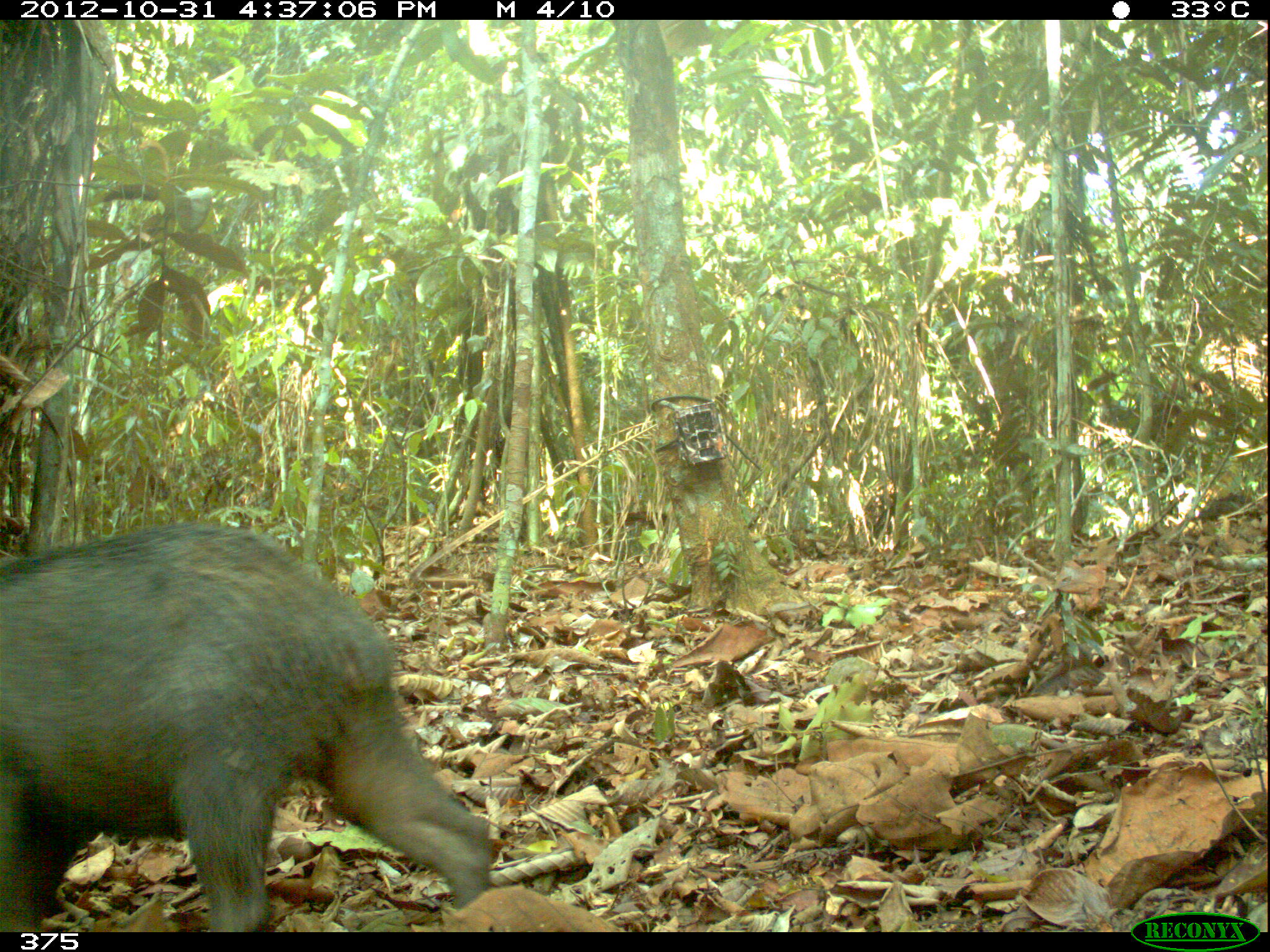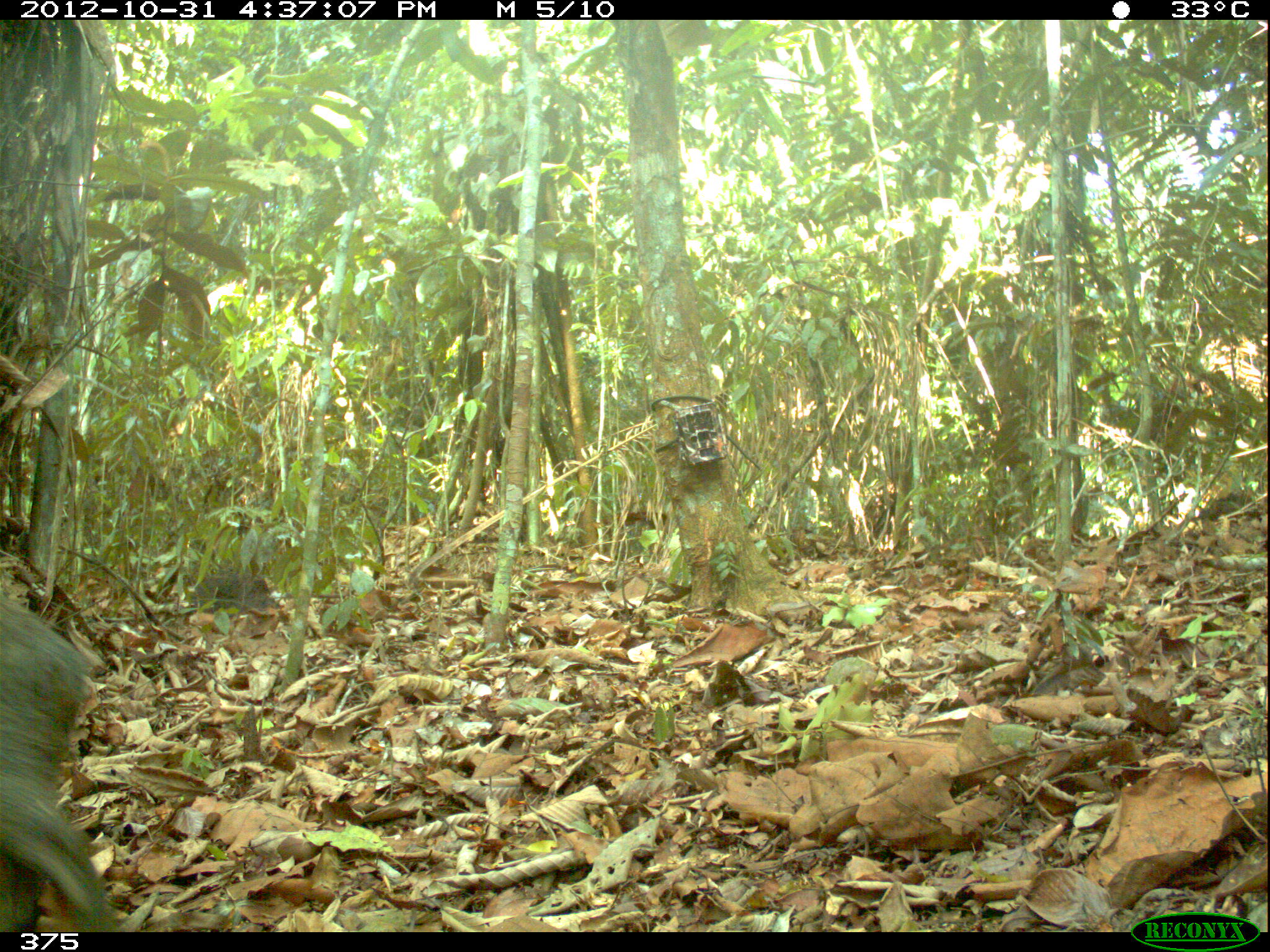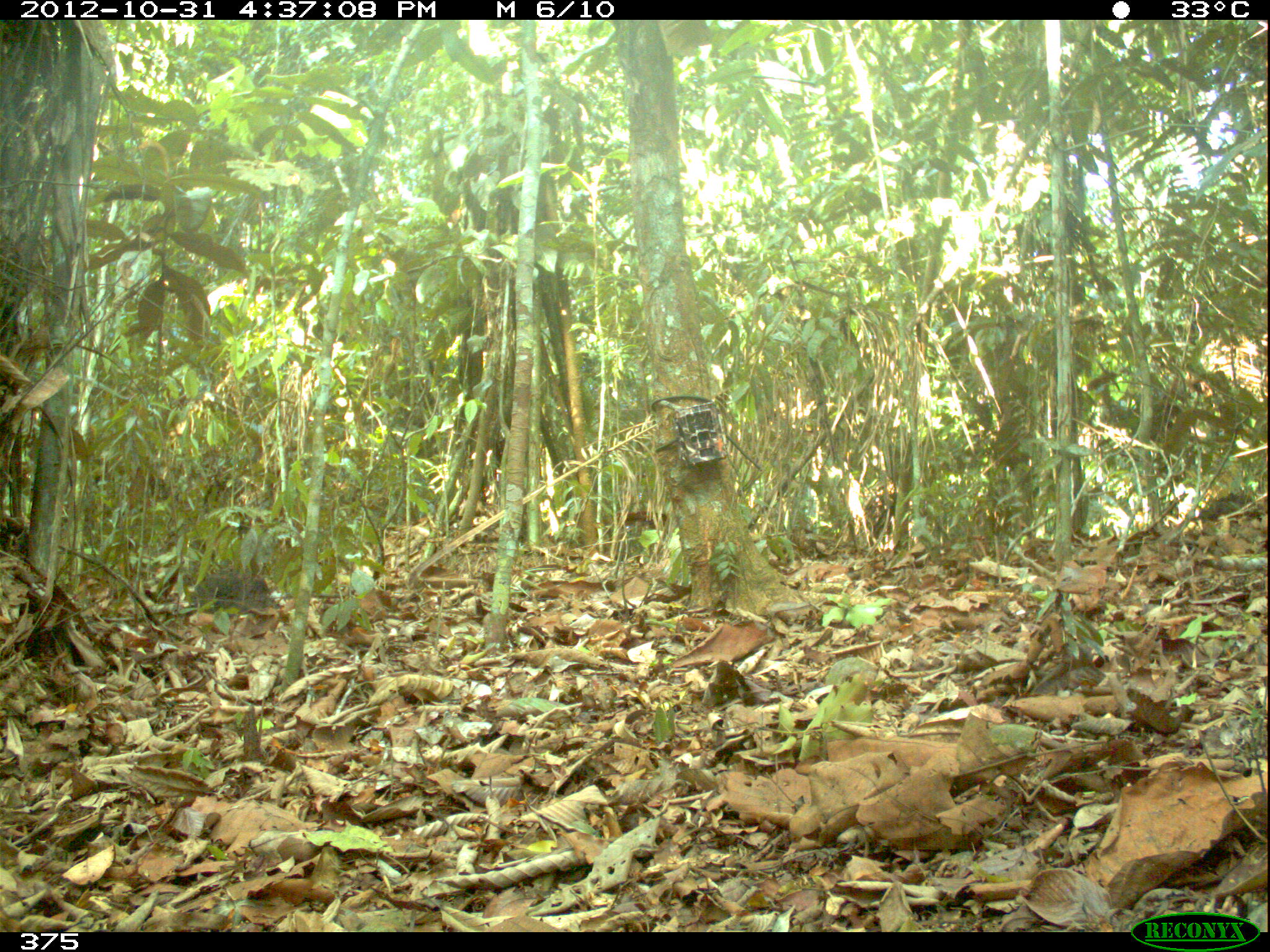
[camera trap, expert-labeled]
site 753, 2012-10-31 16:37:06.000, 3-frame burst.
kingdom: Animalia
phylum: Chordata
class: Mammalia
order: Artiodactyla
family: Tayassuidae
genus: Tayassu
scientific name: Tayassu pecari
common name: white-lipped peccary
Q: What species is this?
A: Tayassu pecari (white-lipped peccary).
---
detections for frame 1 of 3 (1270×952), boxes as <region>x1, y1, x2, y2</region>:
tayassu pecari: <region>0, 517, 492, 932</region>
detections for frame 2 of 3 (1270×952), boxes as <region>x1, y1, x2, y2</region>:
tayassu pecari: <region>1, 586, 123, 930</region>